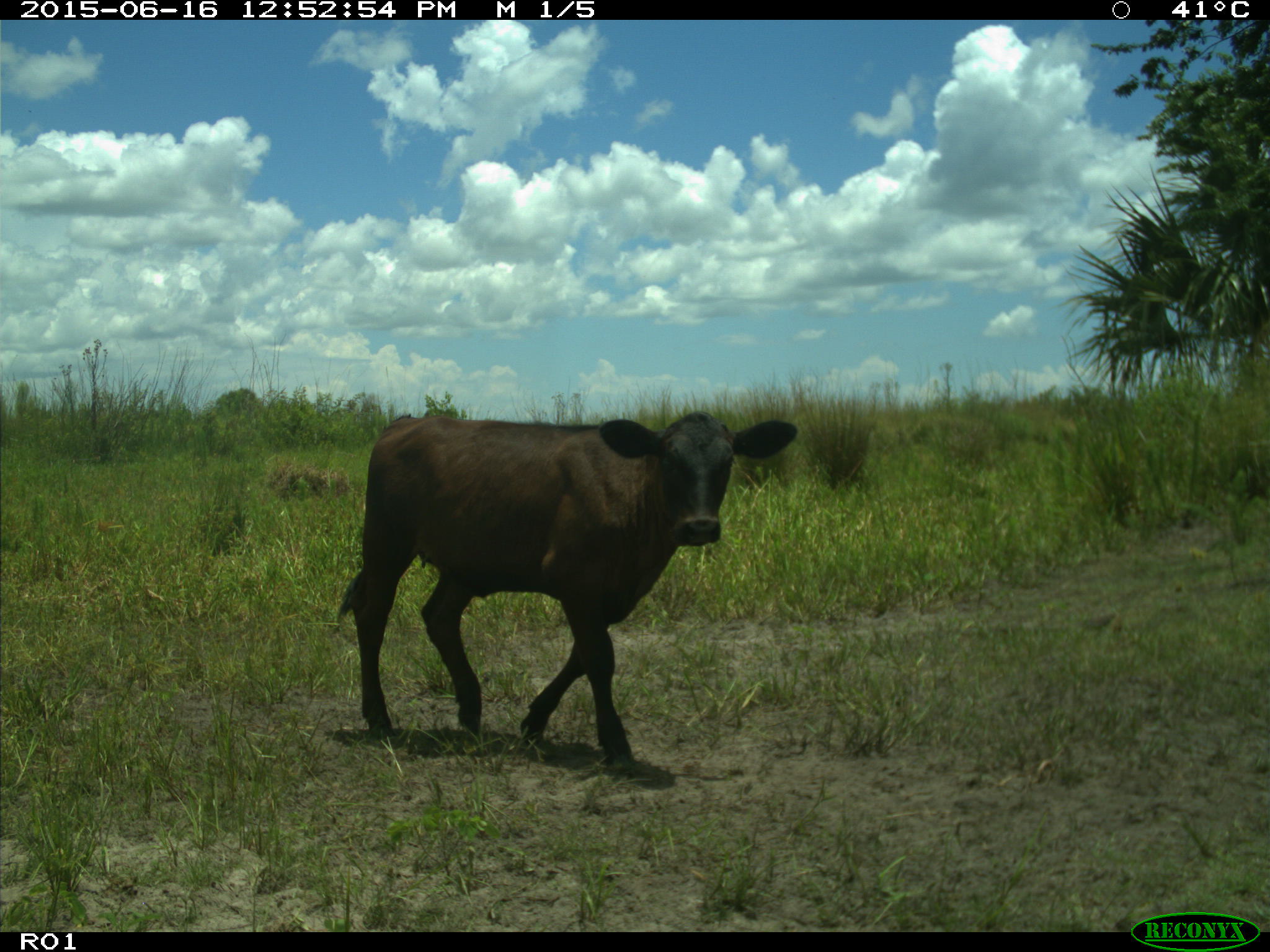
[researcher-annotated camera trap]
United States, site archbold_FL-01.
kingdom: Animalia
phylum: Chordata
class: Mammalia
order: Artiodactyla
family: Bovidae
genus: Bos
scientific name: Bos taurus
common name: domestic cow